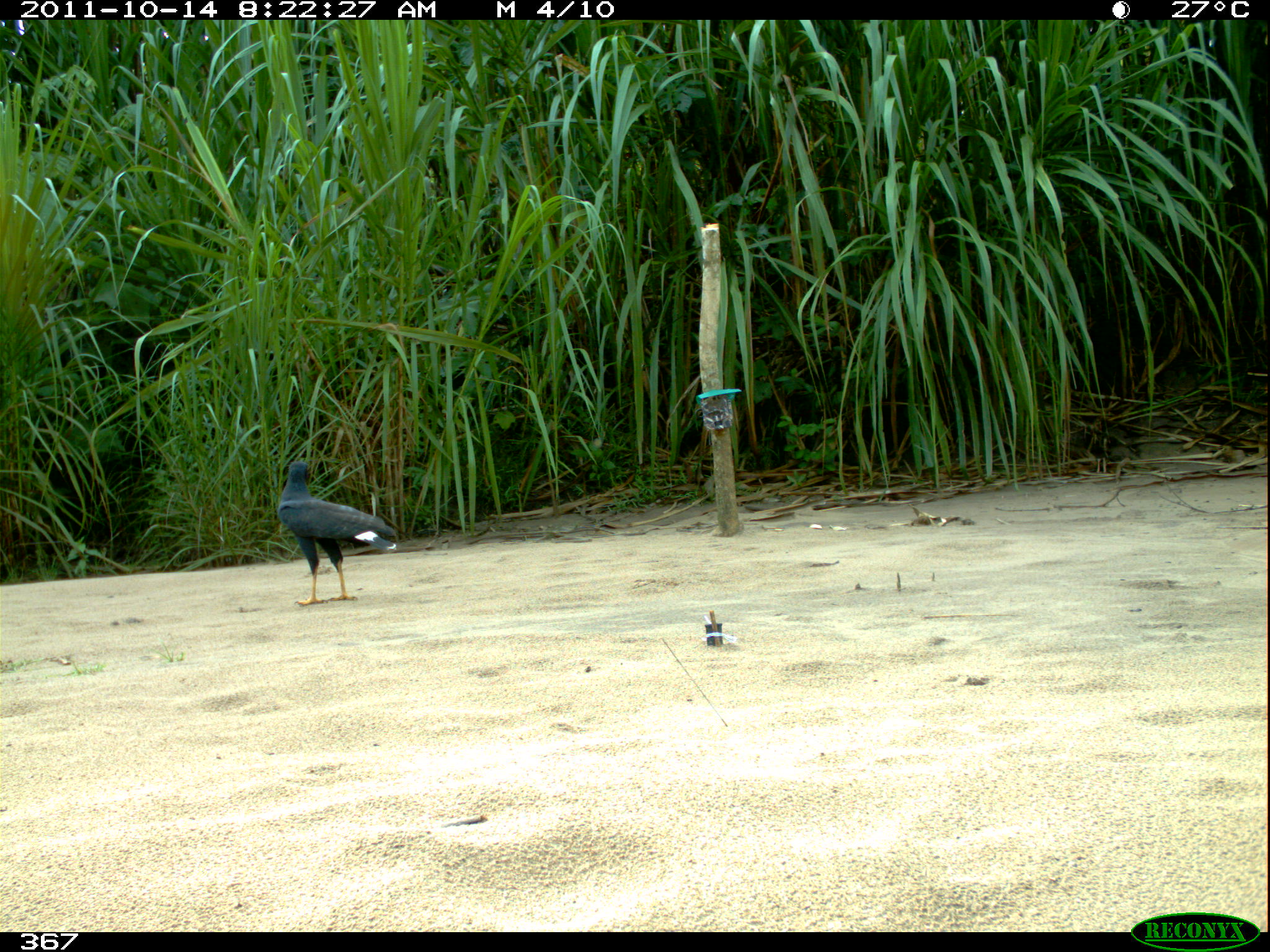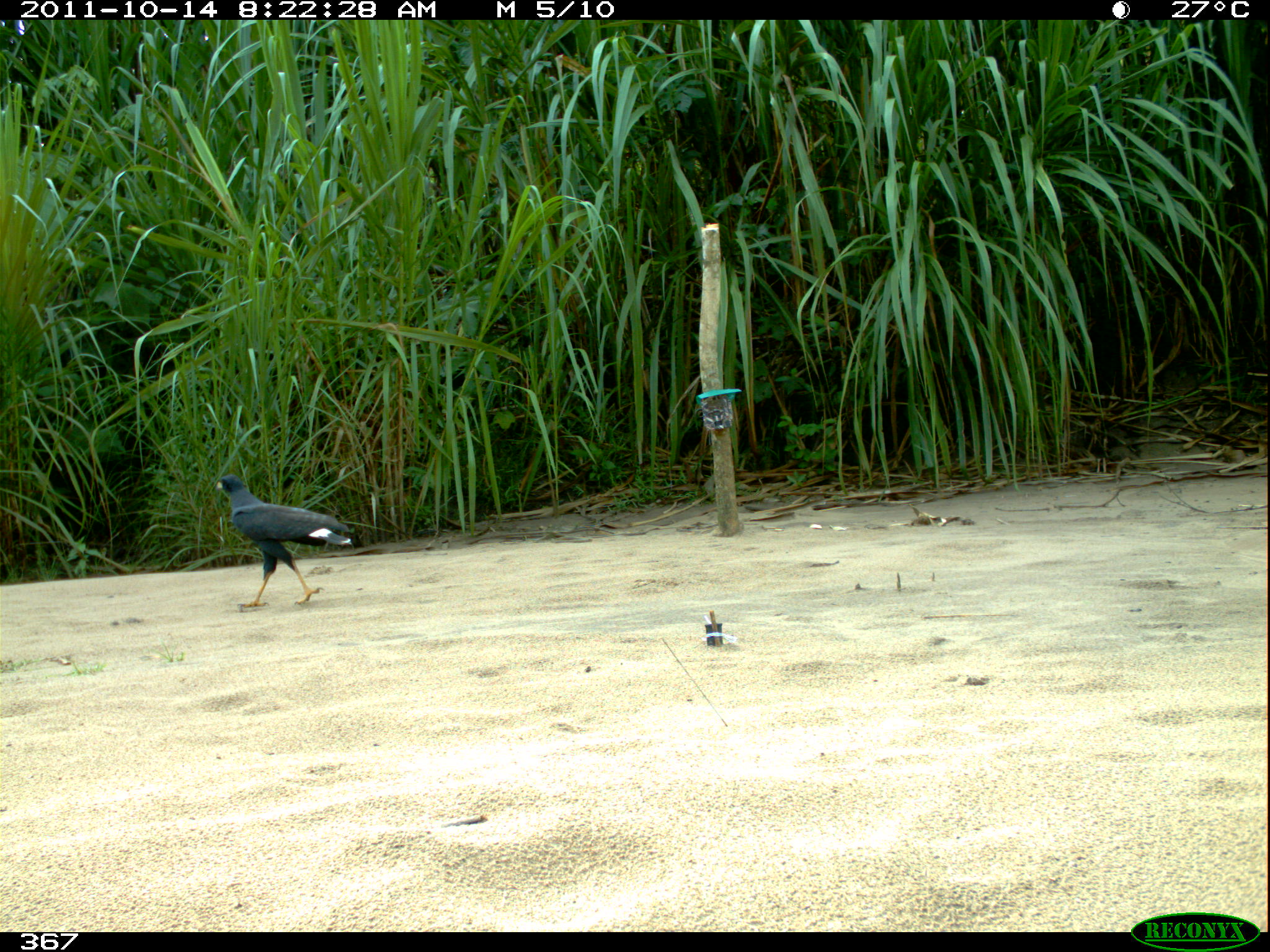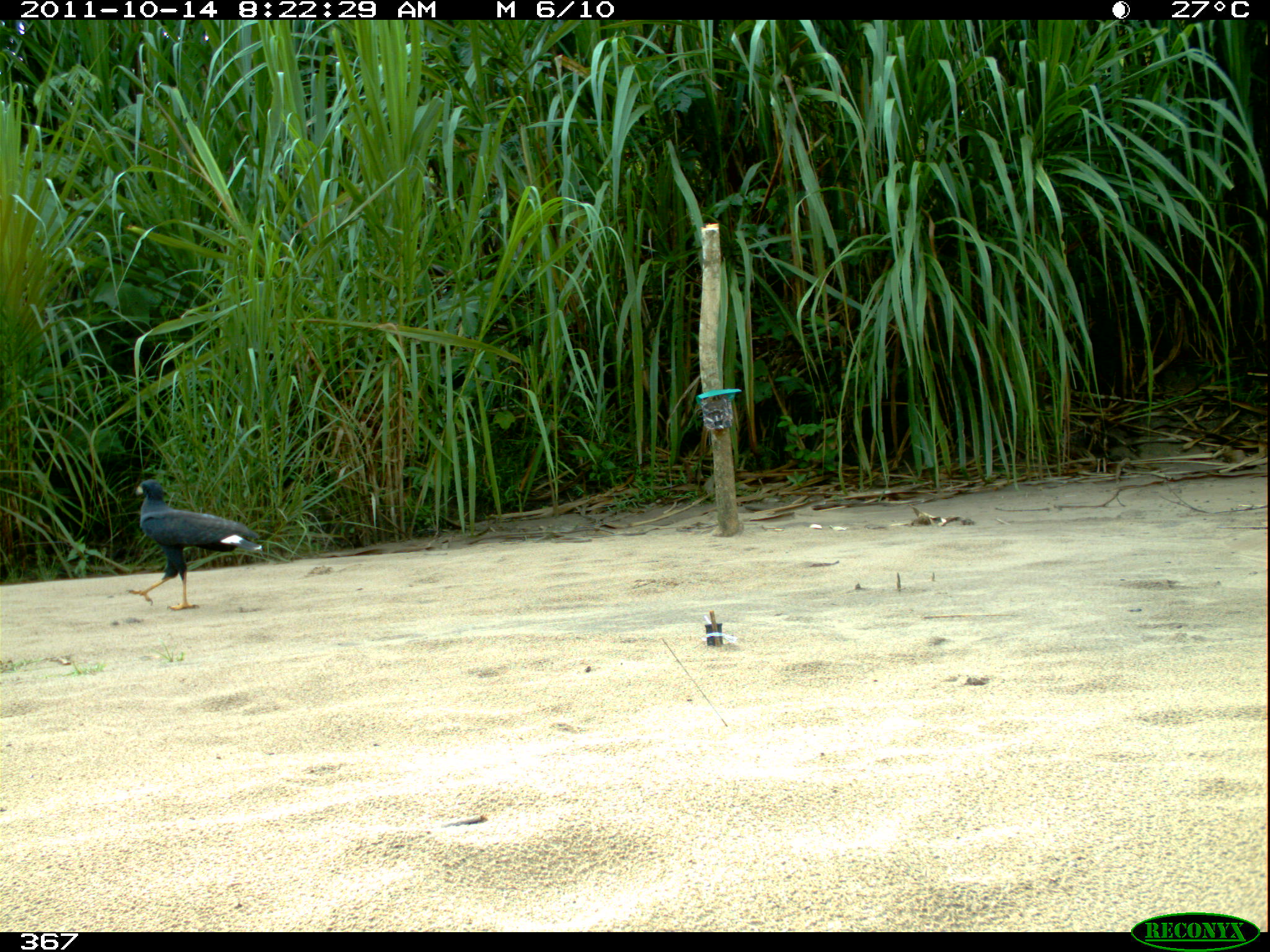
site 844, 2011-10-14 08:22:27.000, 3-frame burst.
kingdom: Animalia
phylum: Chordata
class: Aves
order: Accipitriformes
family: Accipitridae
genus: Buteogallus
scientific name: Buteogallus urubitinga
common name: great black hawk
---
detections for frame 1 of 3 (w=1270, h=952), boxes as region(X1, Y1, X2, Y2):
buteogallus urubitinga: region(275, 459, 398, 604)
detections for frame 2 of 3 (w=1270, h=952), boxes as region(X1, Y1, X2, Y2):
buteogallus urubitinga: region(215, 472, 352, 607)